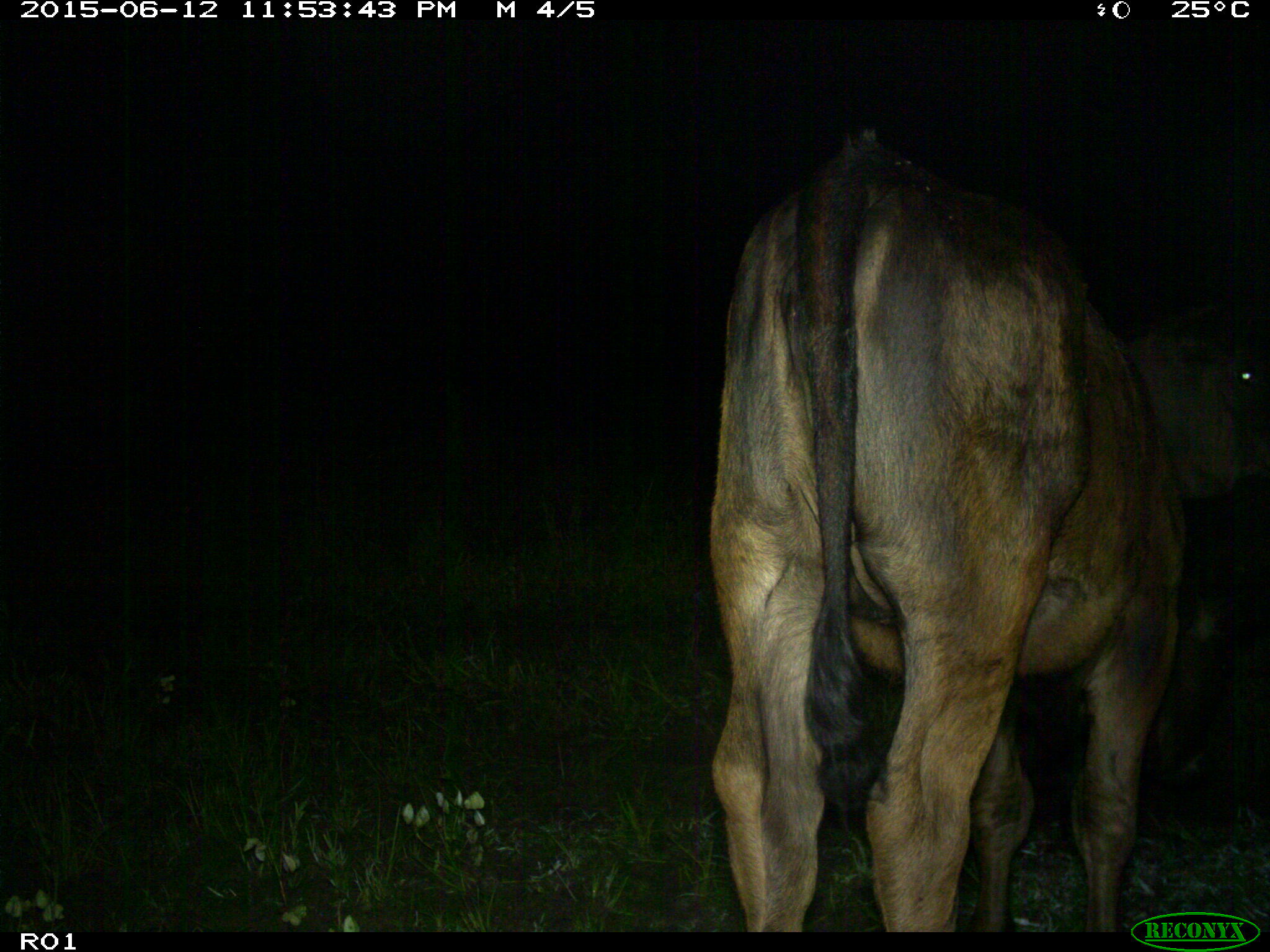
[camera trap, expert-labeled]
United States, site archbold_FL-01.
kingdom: Animalia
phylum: Chordata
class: Mammalia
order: Artiodactyla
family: Bovidae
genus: Bos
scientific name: Bos taurus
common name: domestic cow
Bos taurus (domestic cow).